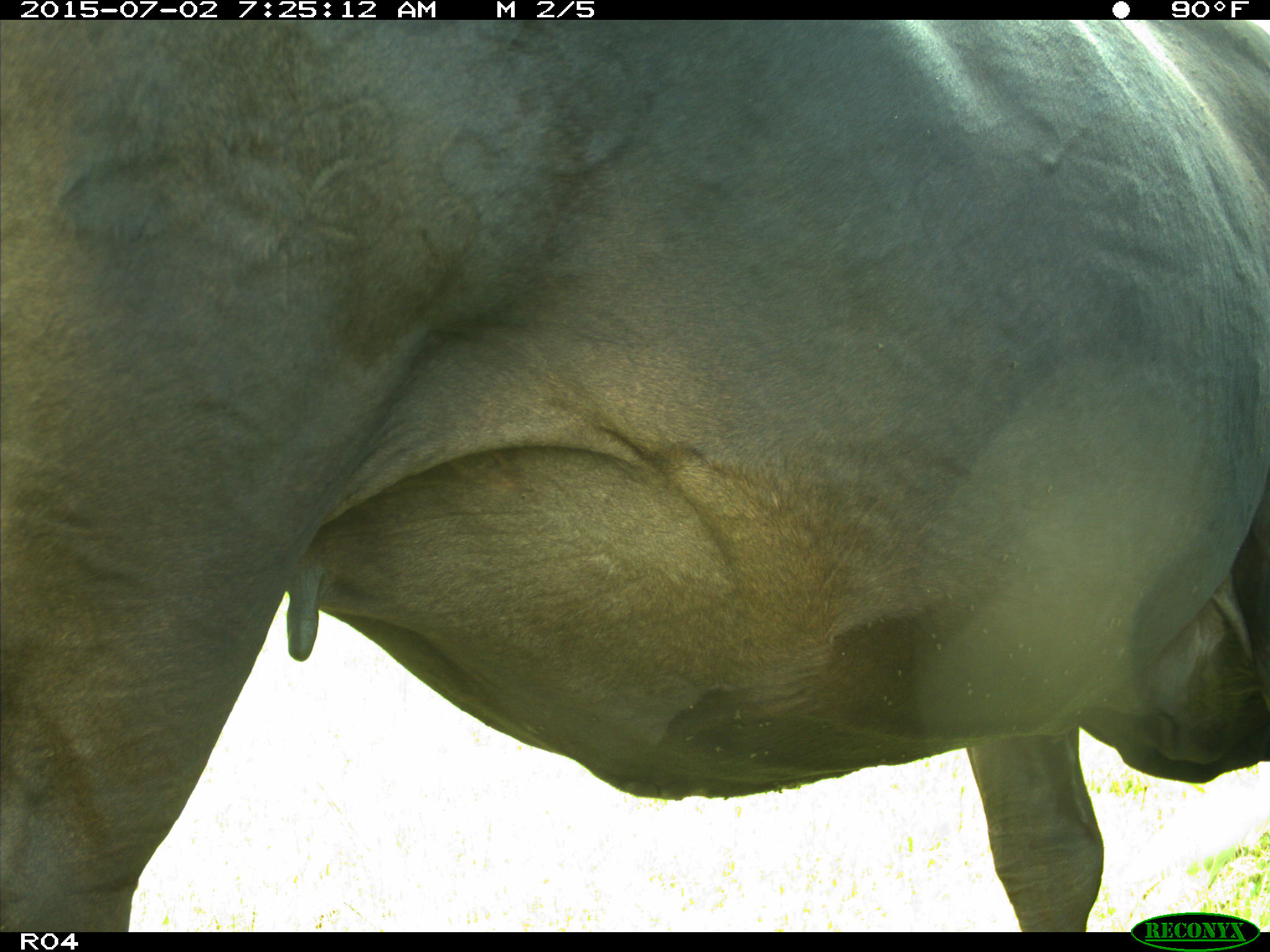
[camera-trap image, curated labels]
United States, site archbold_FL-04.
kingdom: Animalia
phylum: Chordata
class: Mammalia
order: Artiodactyla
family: Bovidae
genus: Bos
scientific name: Bos taurus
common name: domestic cow